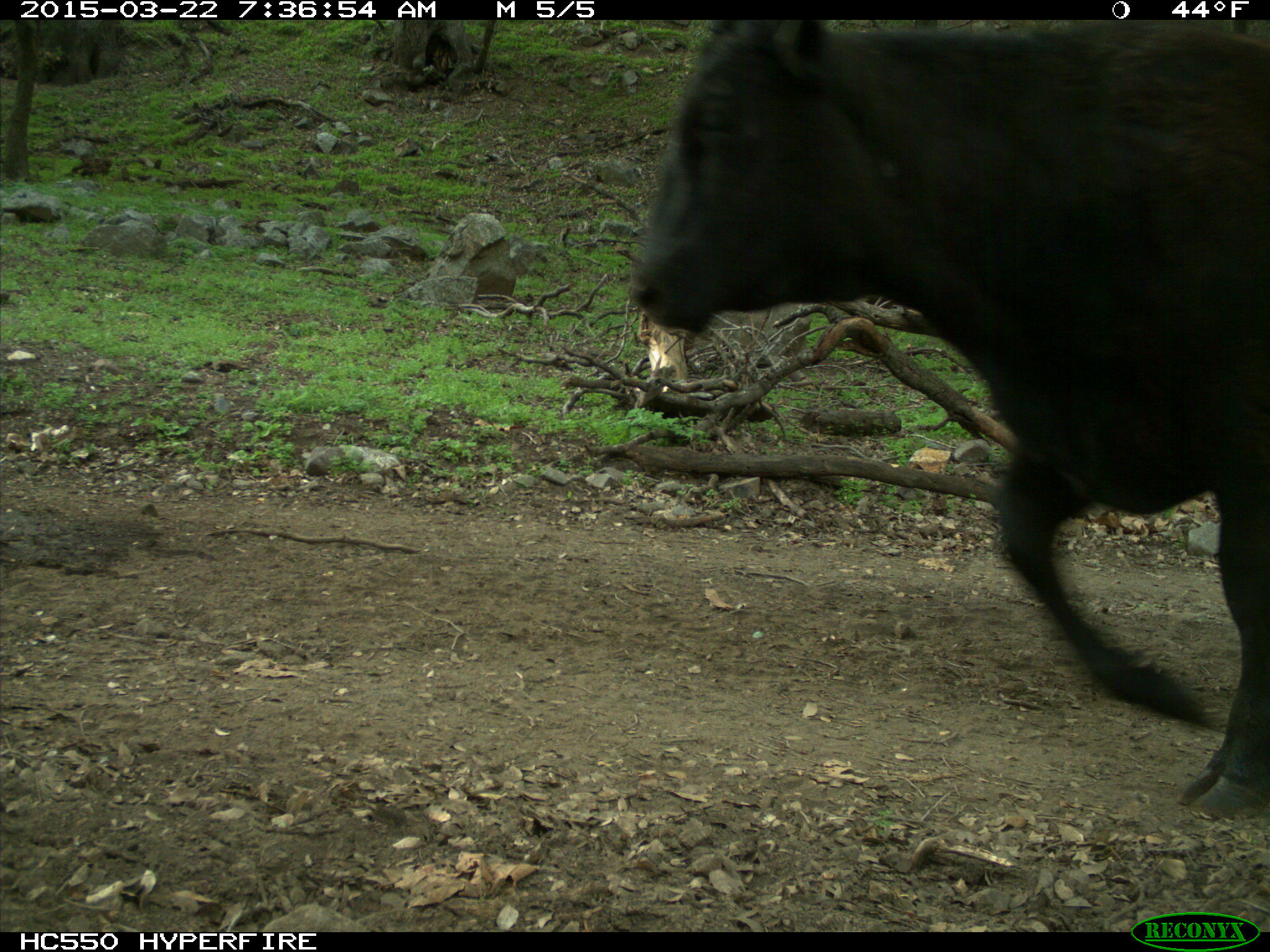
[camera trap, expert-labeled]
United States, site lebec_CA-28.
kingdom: Animalia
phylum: Chordata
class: Mammalia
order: Artiodactyla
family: Bovidae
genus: Bos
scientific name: Bos taurus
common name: domestic cow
Bos taurus (domestic cow).